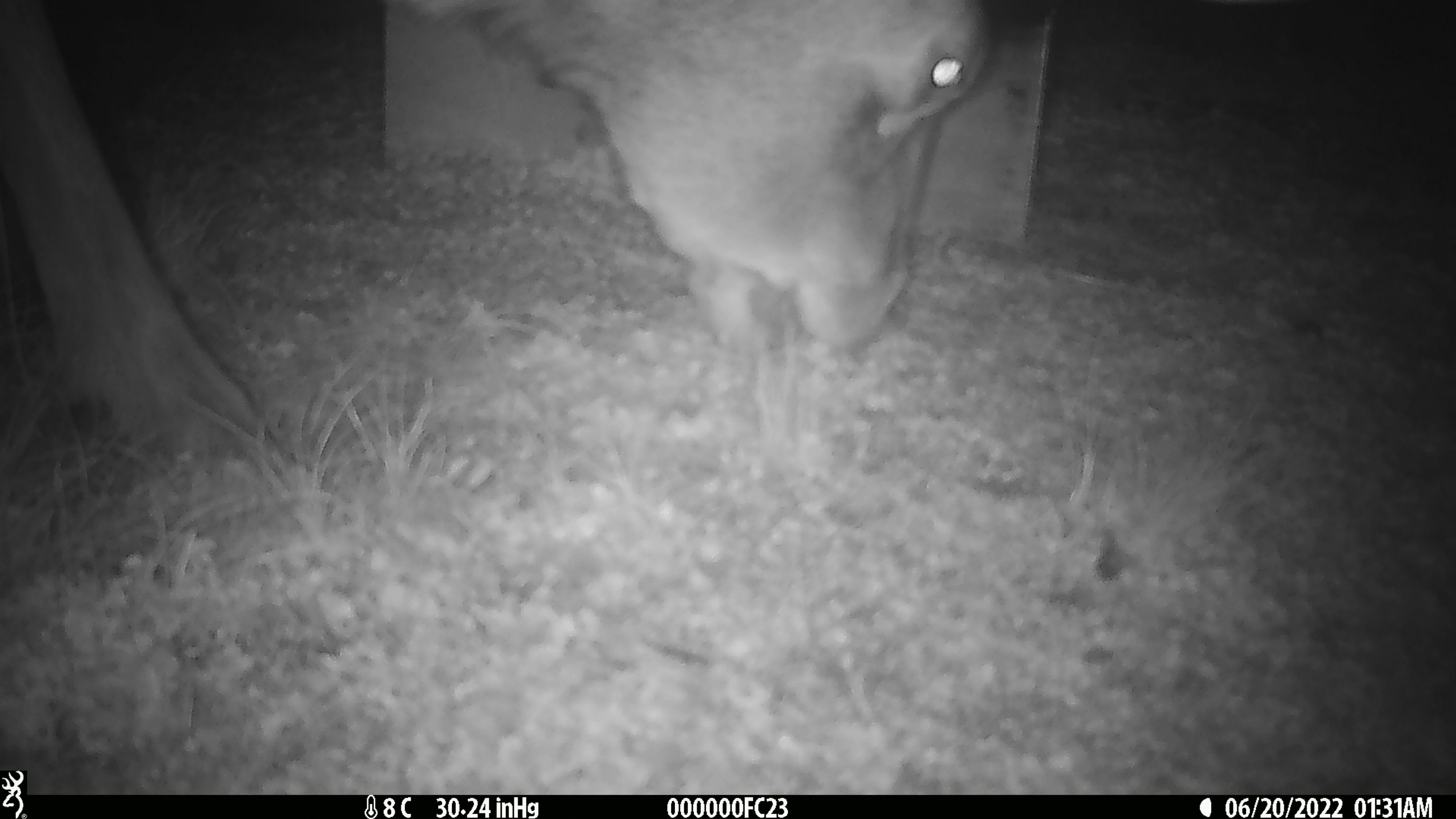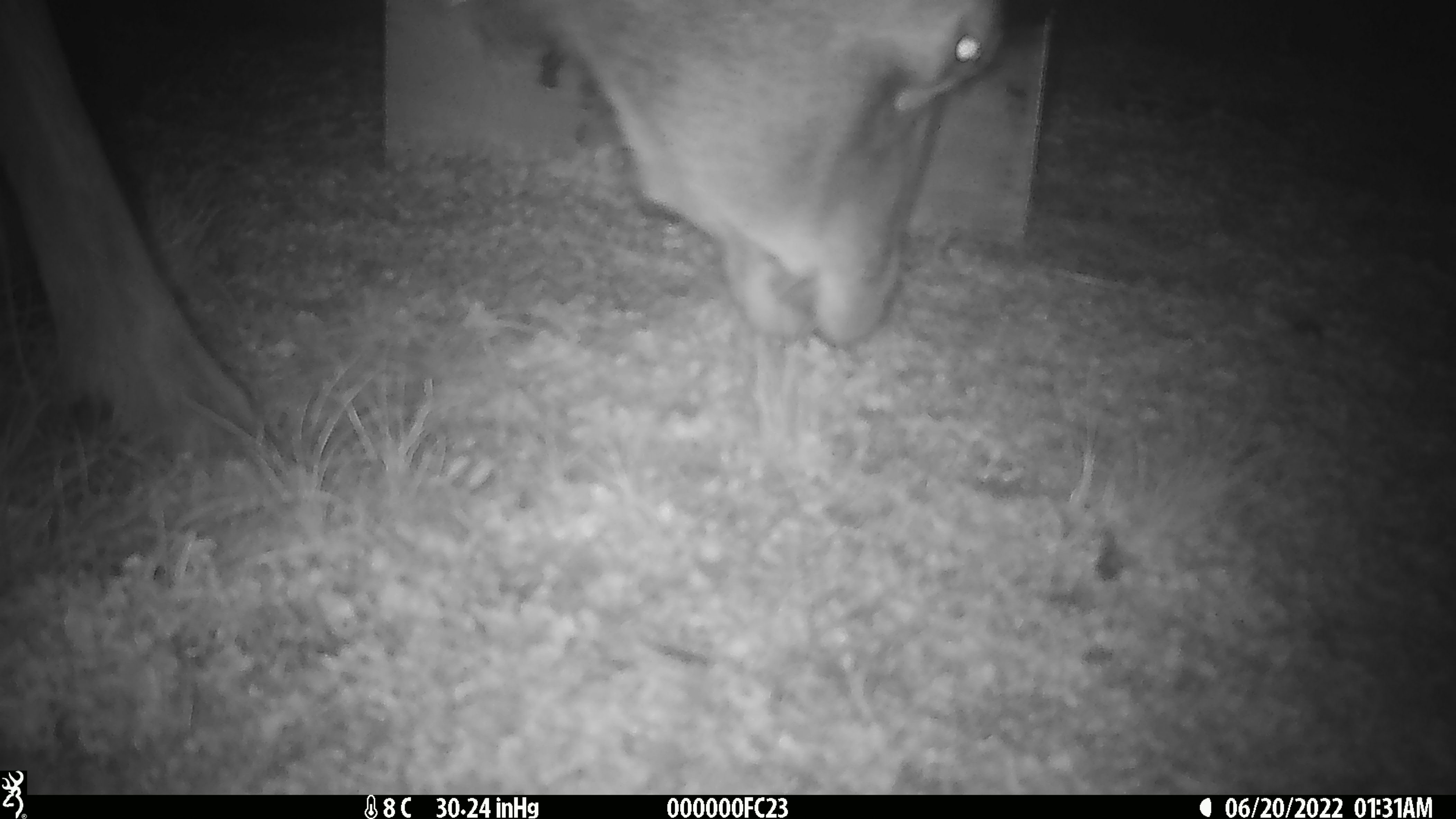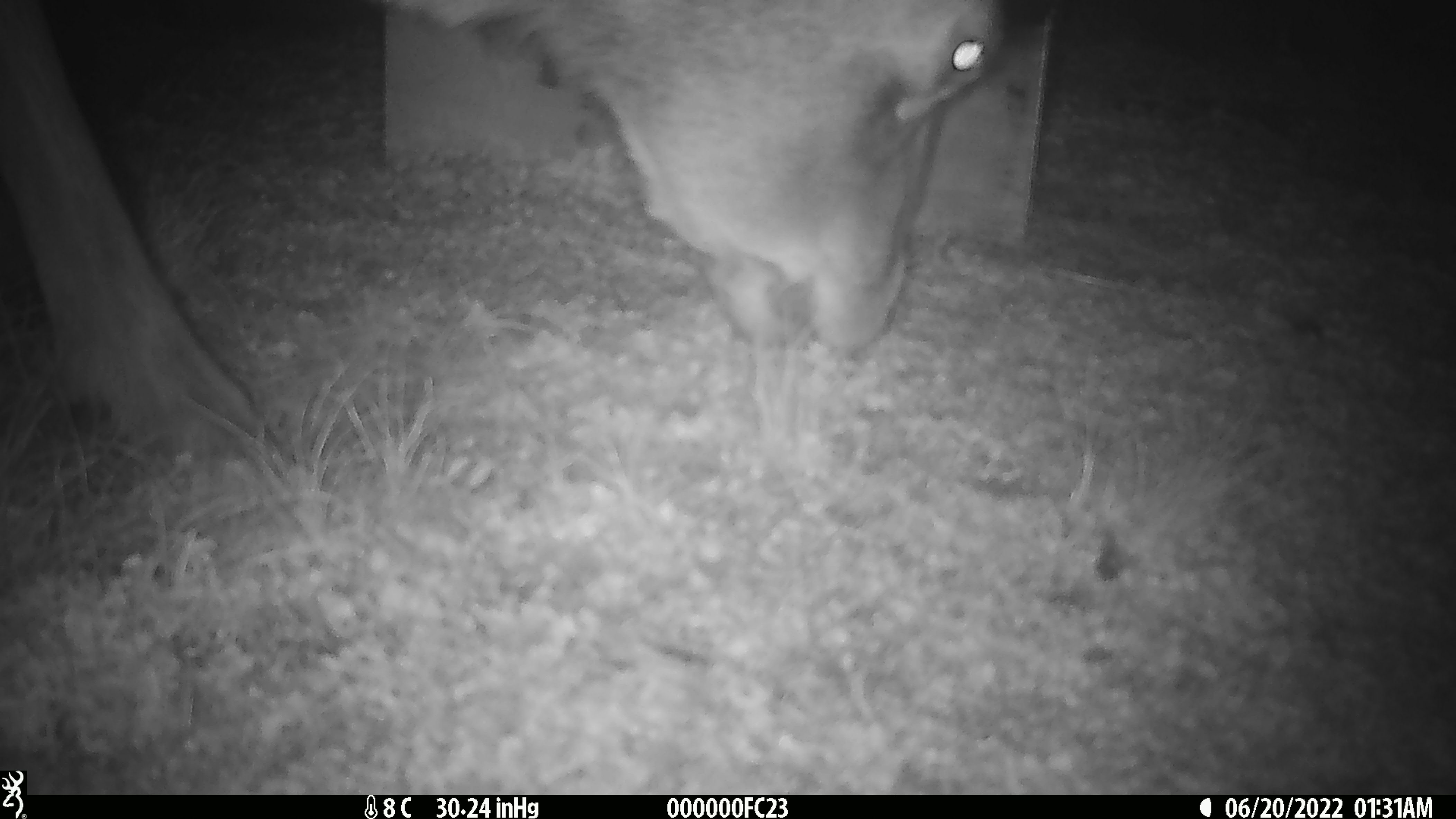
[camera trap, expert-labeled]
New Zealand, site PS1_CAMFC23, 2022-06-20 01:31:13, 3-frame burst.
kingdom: Animalia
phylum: Chordata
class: Mammalia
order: Artiodactyla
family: Cervidae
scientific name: Cervidae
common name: deer